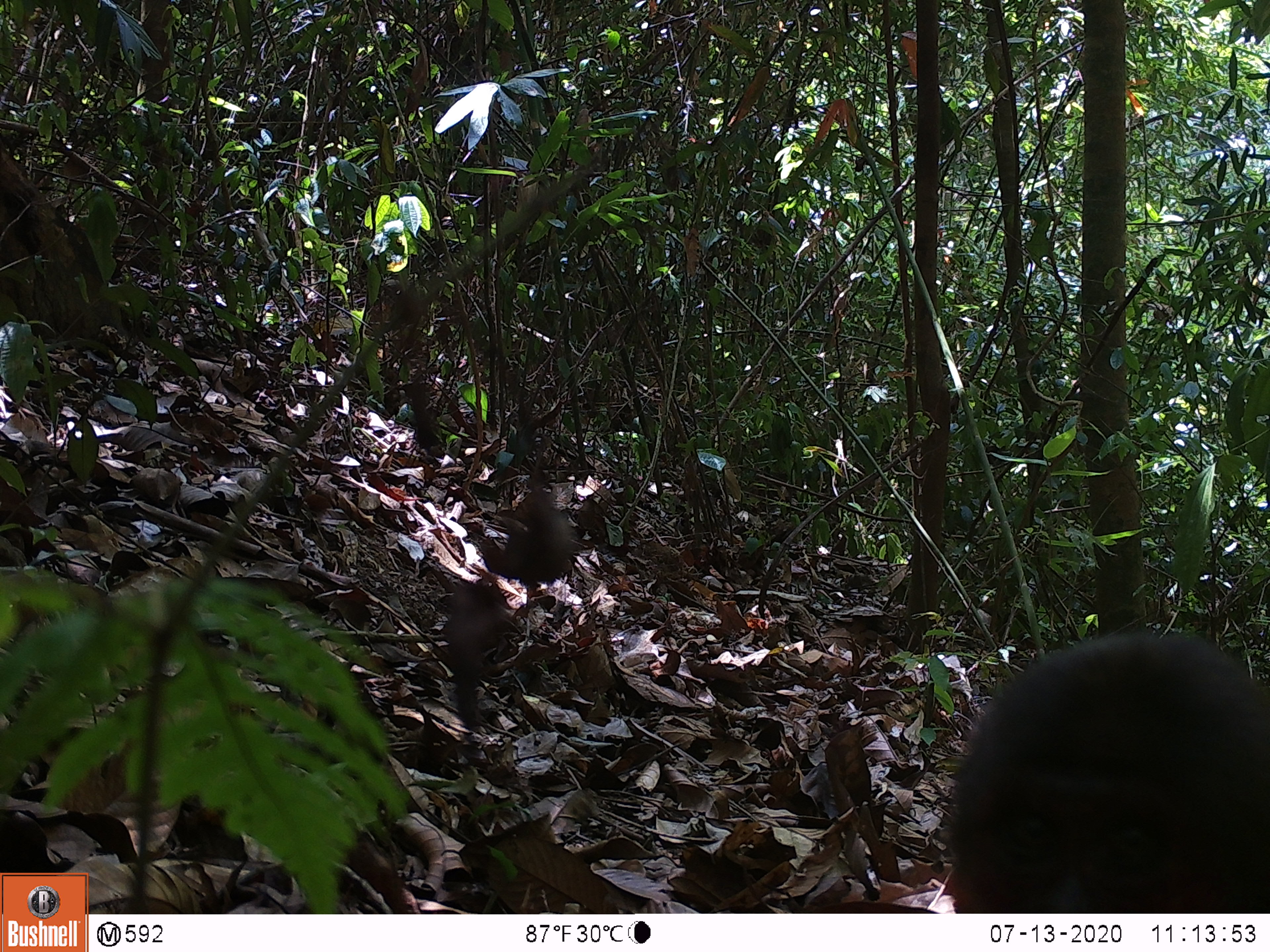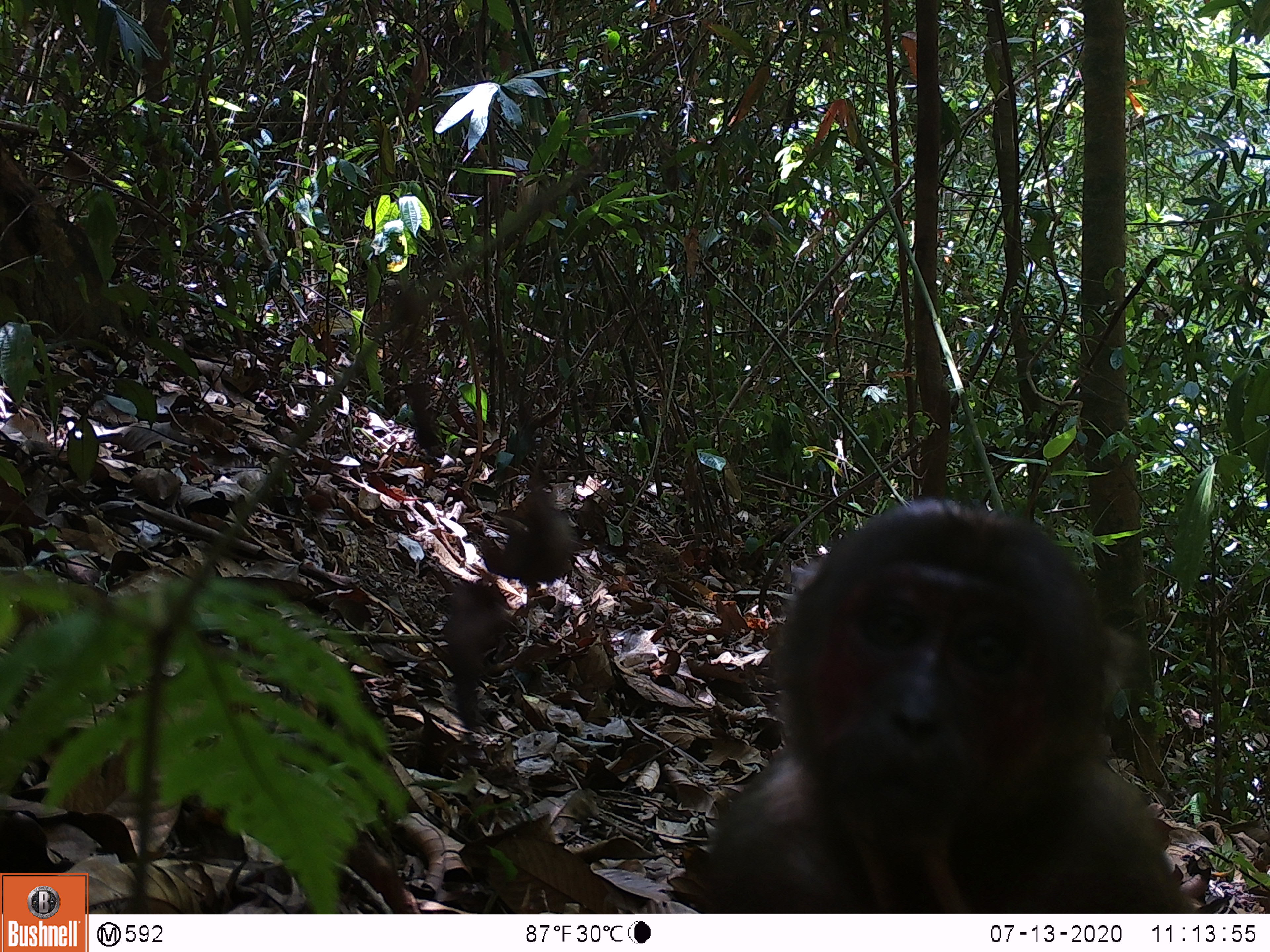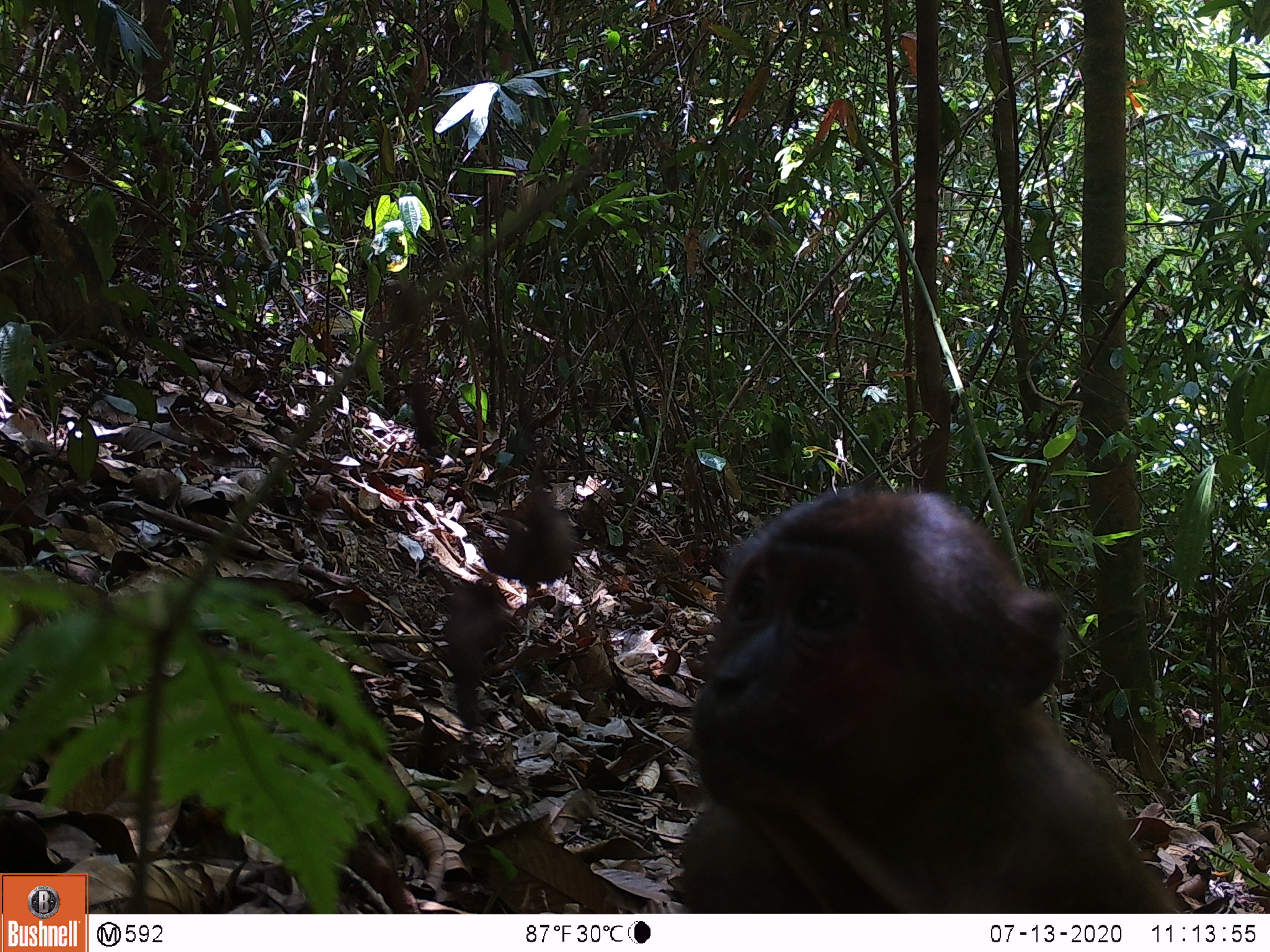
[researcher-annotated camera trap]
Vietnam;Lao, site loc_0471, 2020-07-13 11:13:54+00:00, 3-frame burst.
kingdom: Animalia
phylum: Chordata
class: Mammalia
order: Primates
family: Cercopithecidae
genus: Macaca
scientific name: Macaca arctoides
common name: stump-tailed macaque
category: stump tailed macaque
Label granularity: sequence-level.